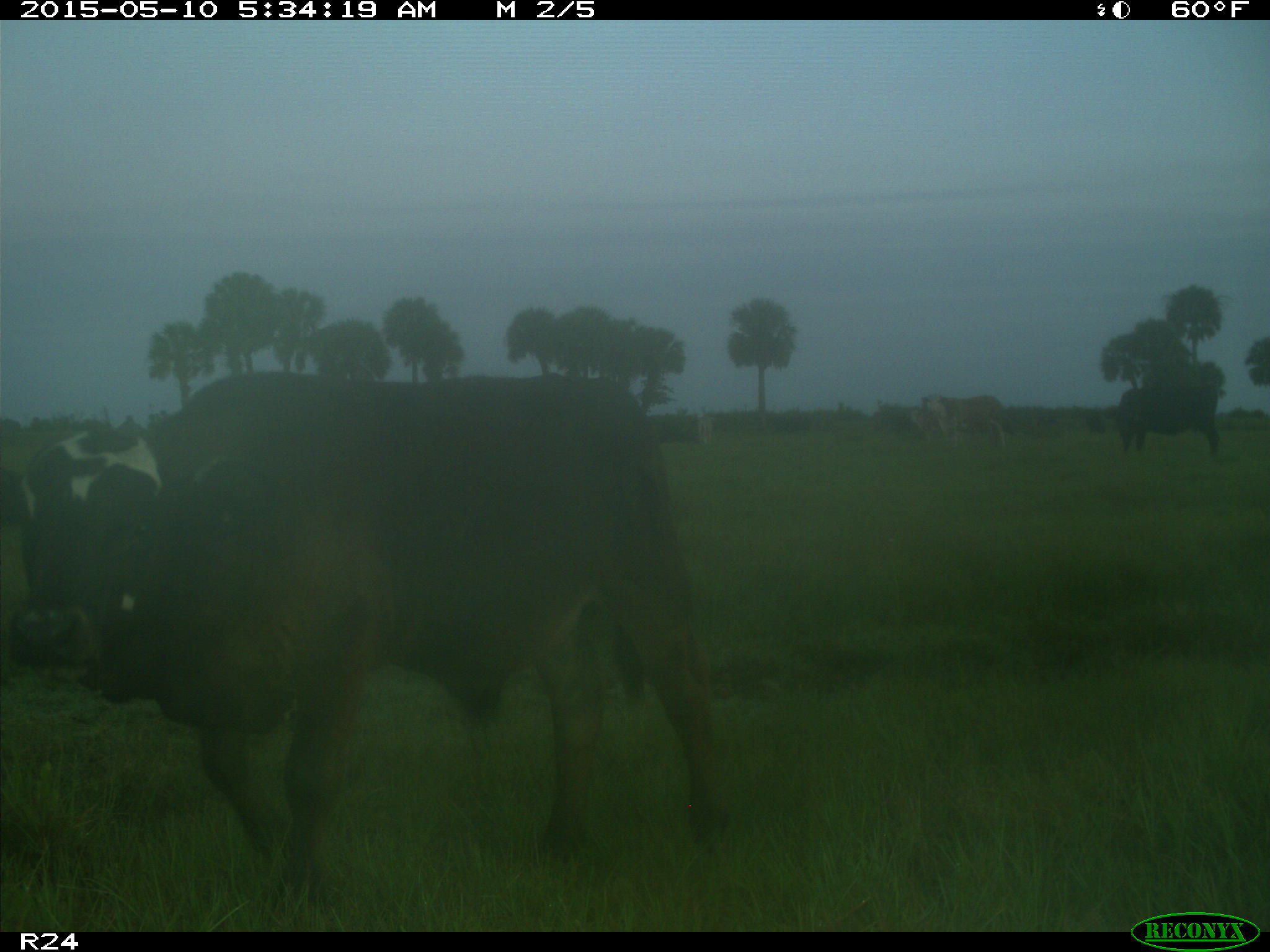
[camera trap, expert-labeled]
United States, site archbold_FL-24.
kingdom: Animalia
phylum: Chordata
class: Mammalia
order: Artiodactyla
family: Bovidae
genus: Bos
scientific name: Bos taurus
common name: domestic cow